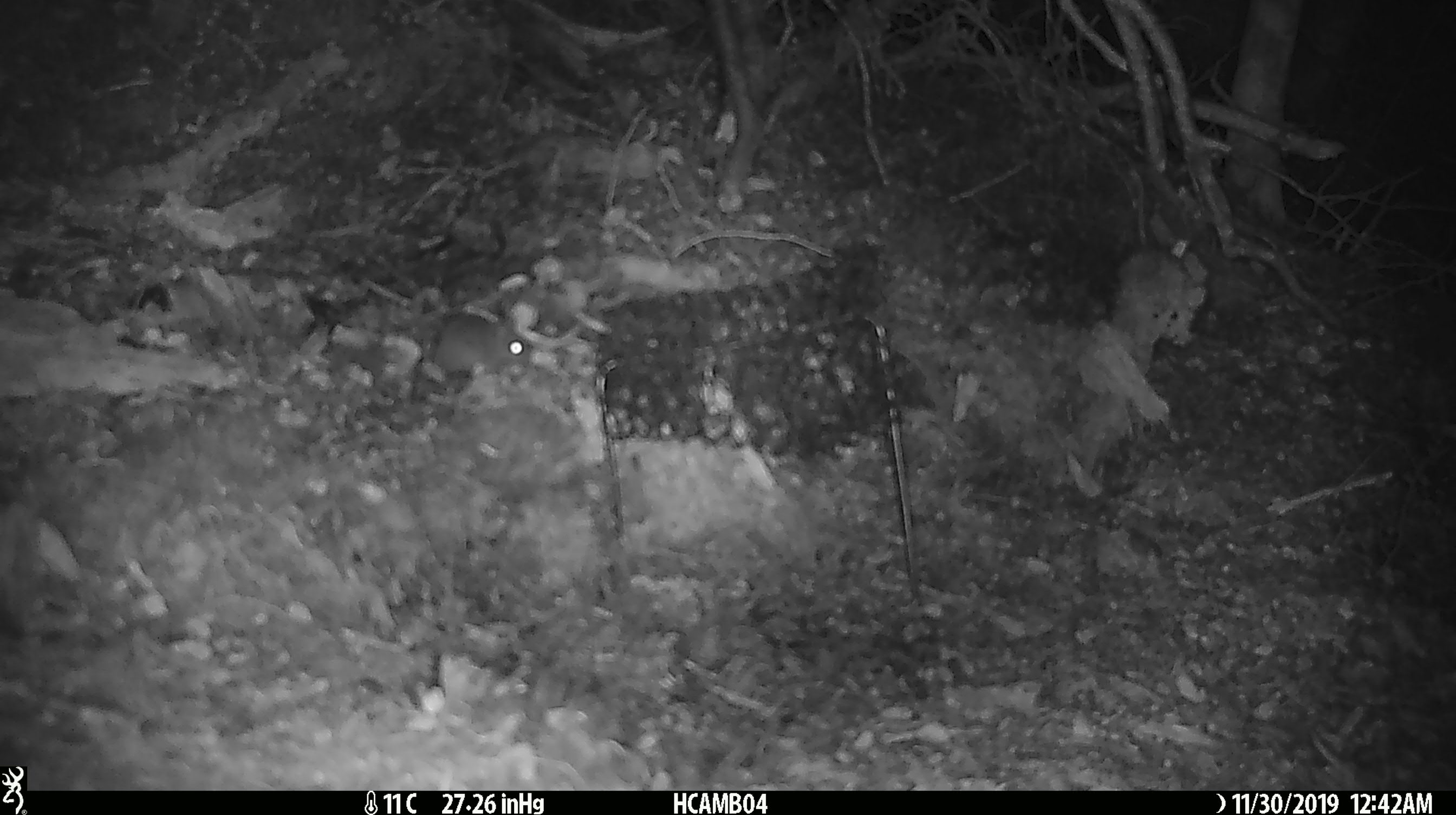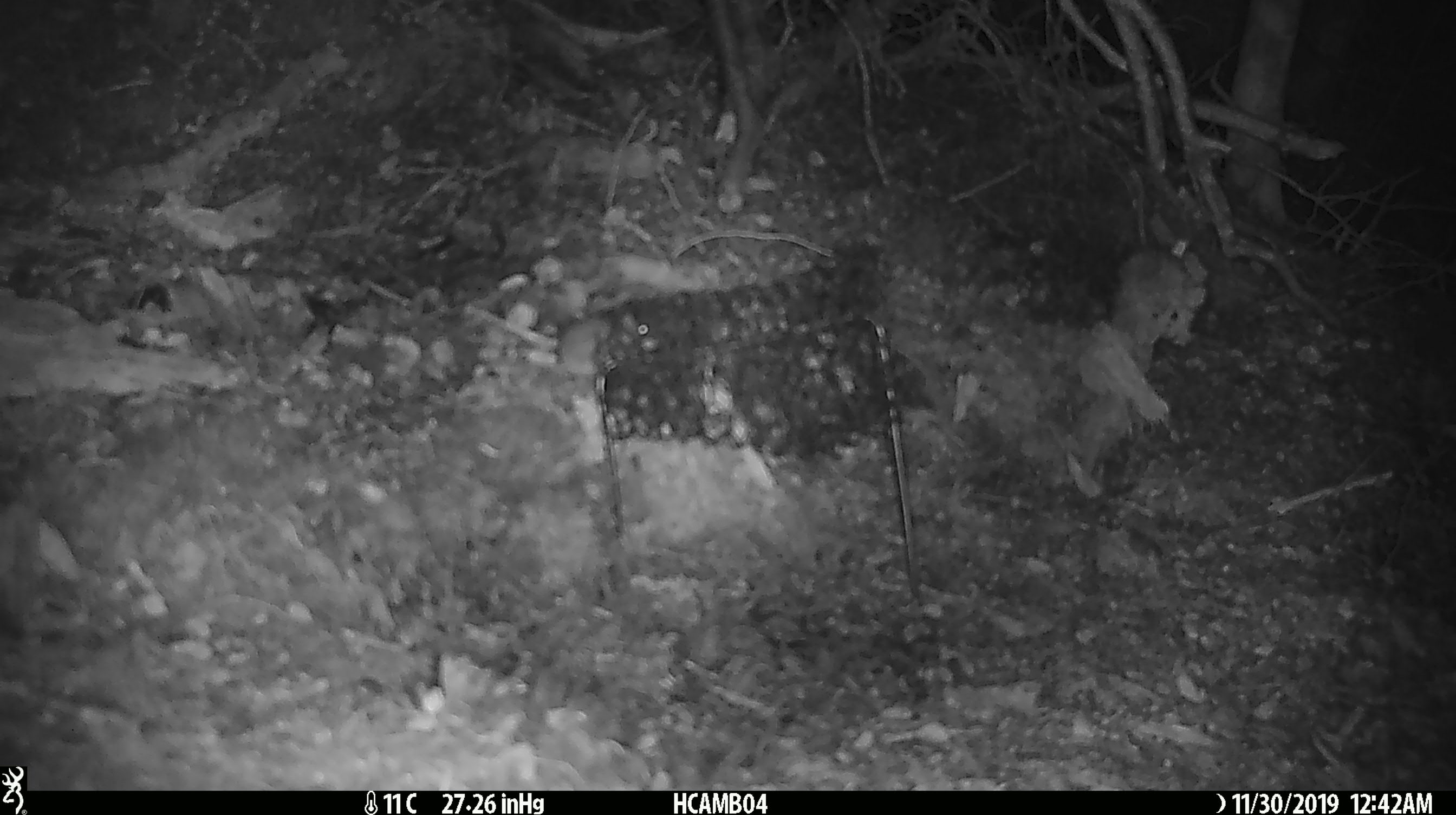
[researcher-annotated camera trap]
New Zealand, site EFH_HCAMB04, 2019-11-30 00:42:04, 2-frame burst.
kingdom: Animalia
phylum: Chordata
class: Mammalia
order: Rodentia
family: Muridae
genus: Mus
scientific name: Mus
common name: mouse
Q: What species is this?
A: Mouse (Mus).